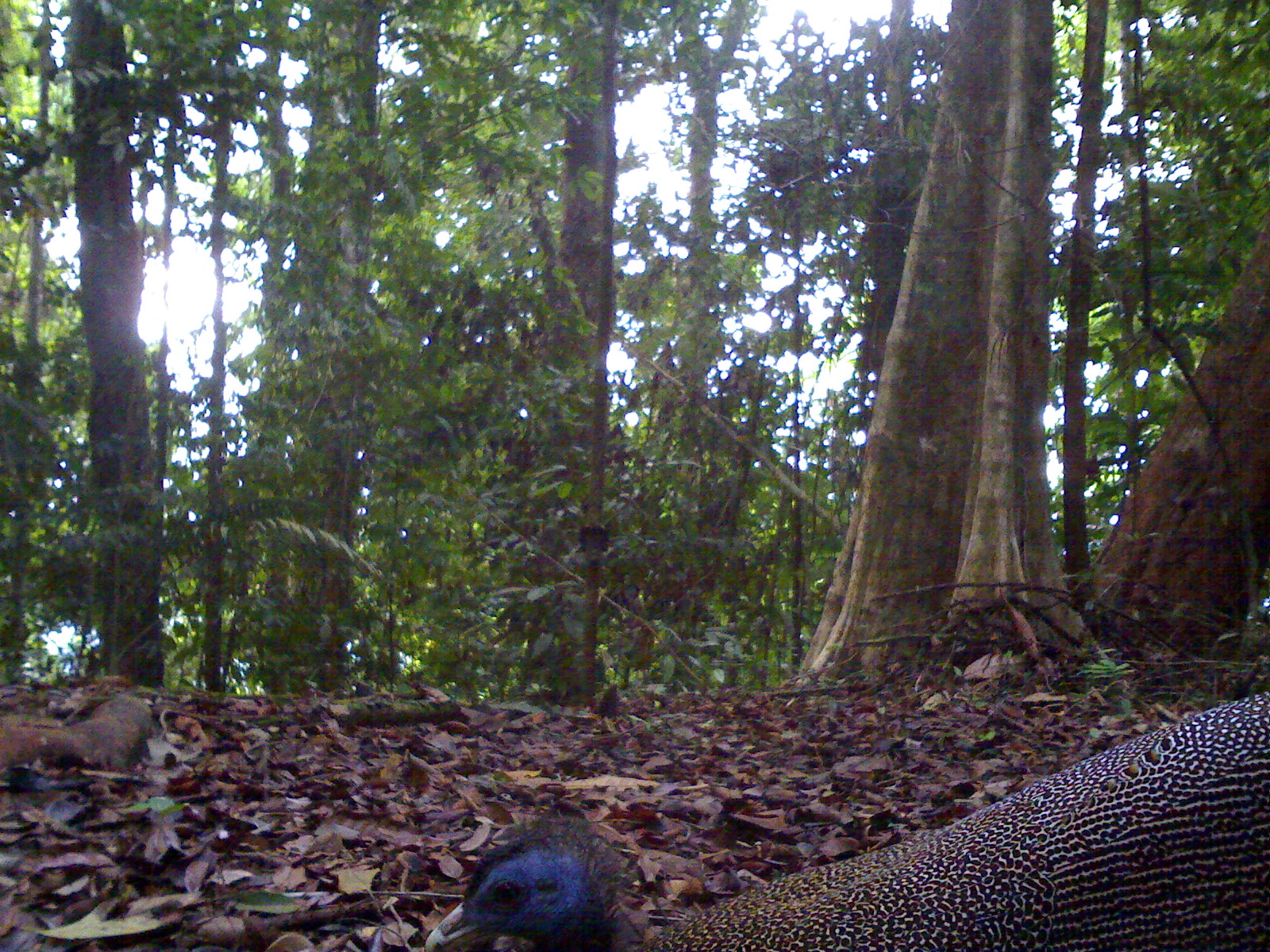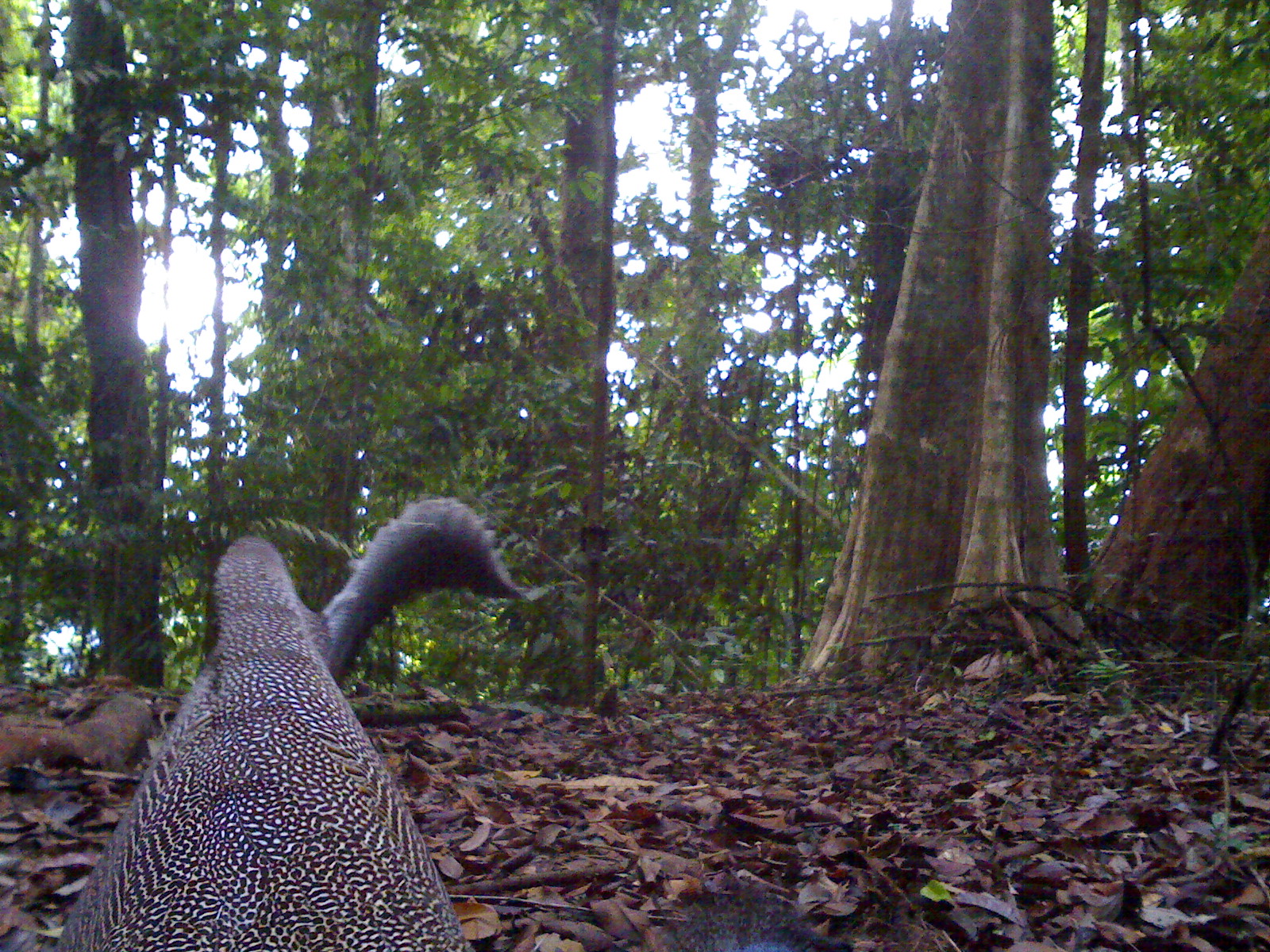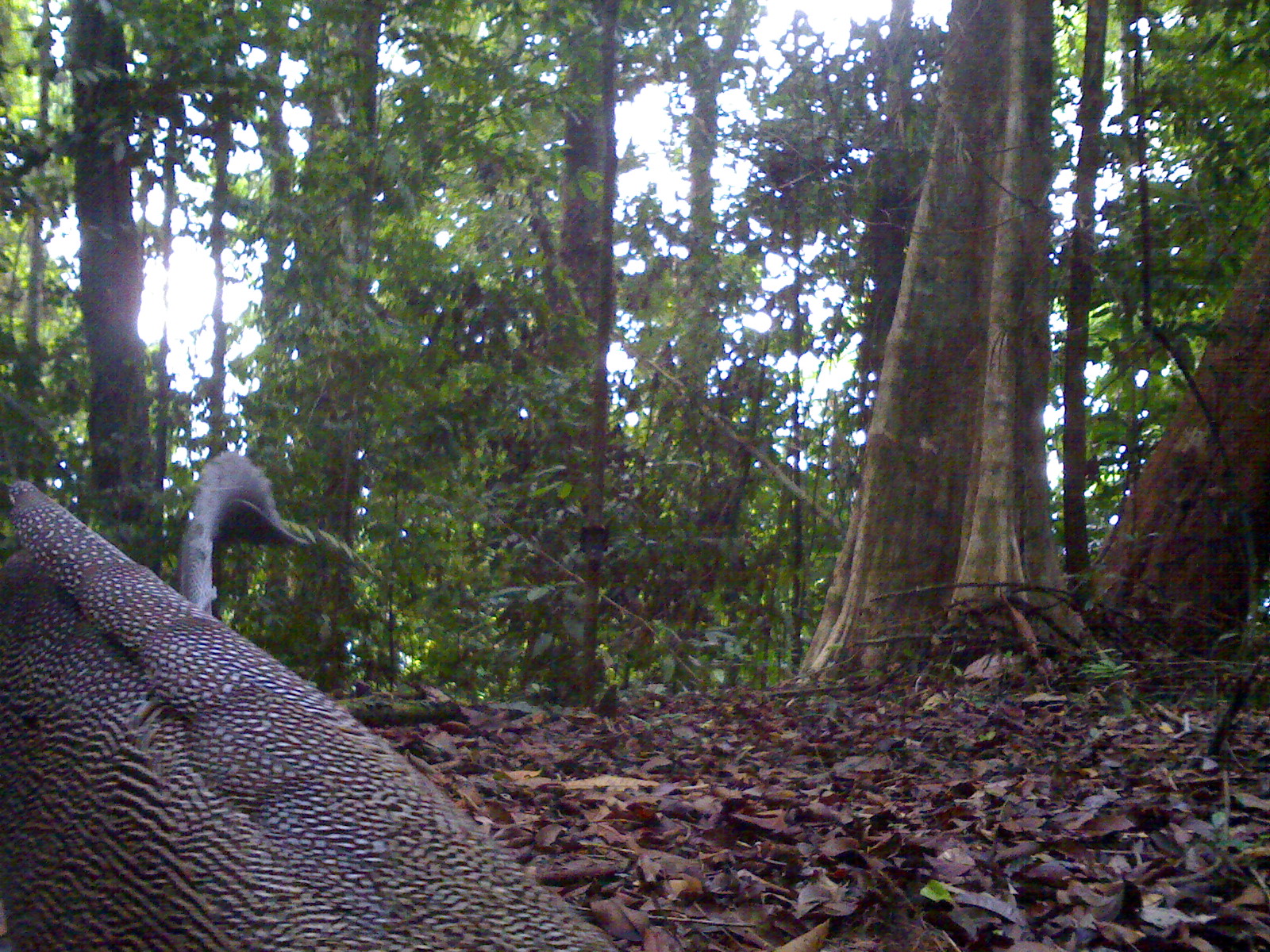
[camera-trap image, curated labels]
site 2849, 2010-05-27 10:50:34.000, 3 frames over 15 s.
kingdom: Animalia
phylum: Chordata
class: Aves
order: Galliformes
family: Phasianidae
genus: Argusianus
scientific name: Argusianus argus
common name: great argus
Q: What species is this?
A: Argusianus argus (great argus).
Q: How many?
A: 1.